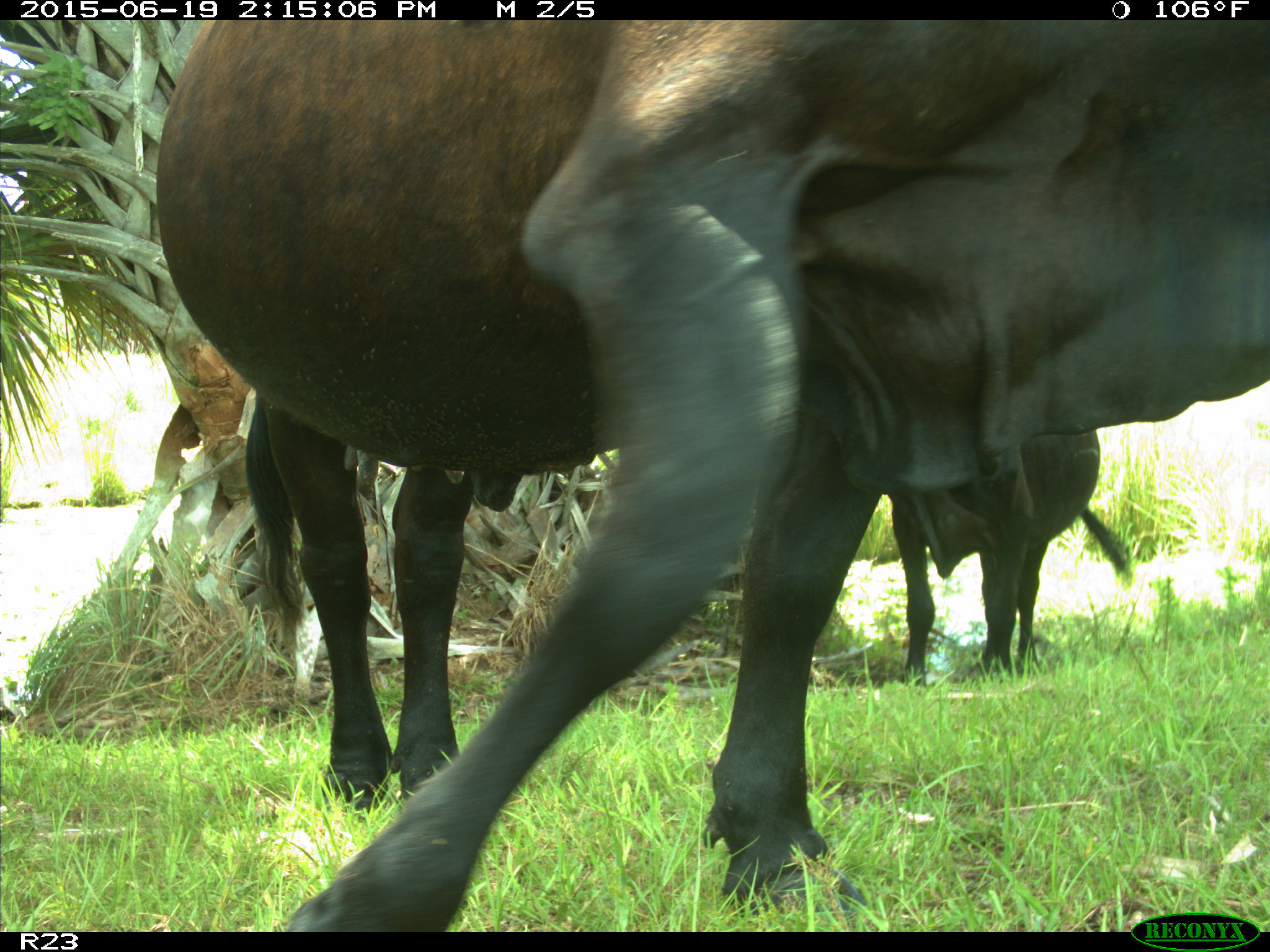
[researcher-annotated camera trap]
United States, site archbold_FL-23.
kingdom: Animalia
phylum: Chordata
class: Mammalia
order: Artiodactyla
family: Bovidae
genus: Bos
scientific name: Bos taurus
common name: domestic cow